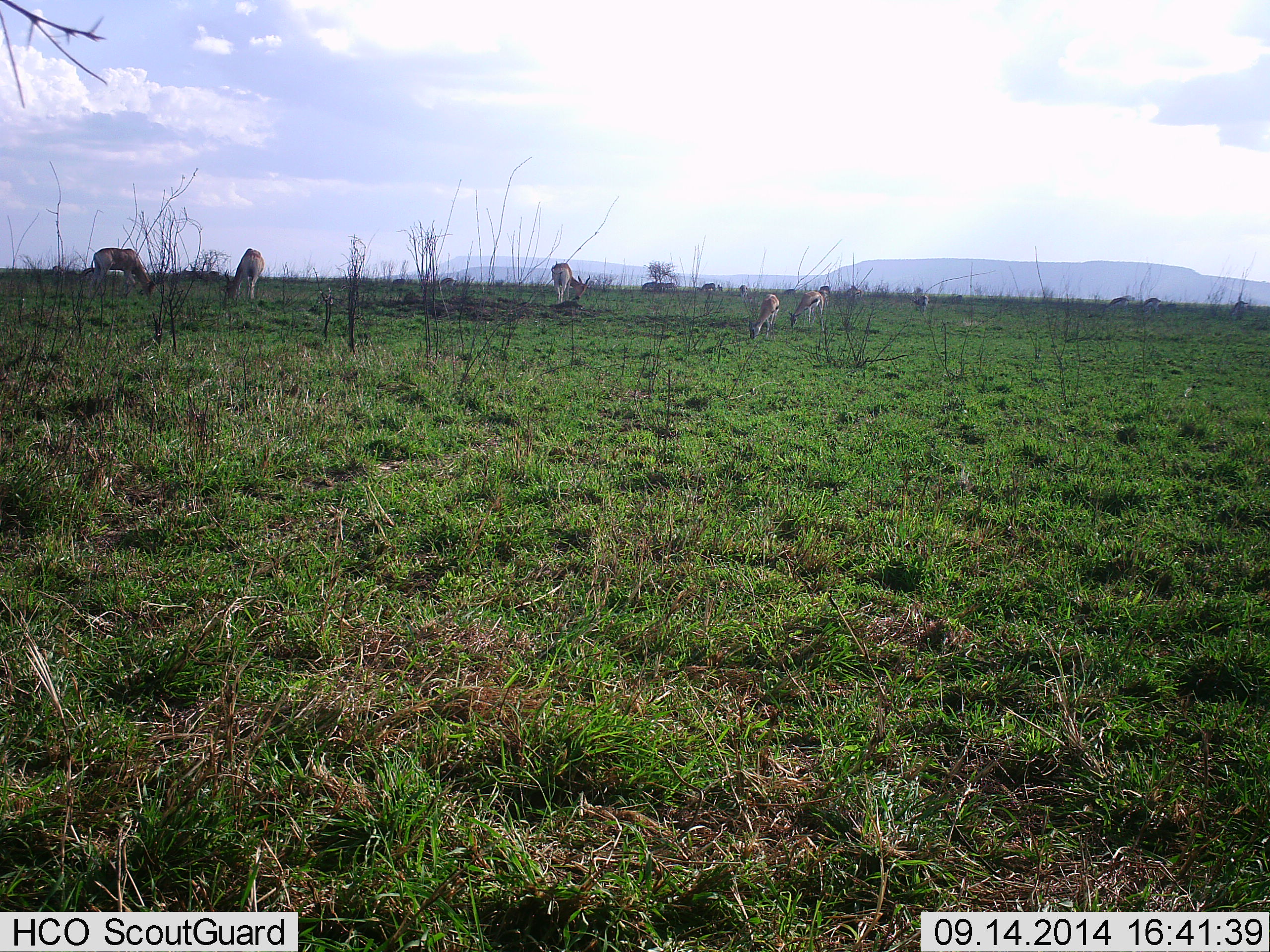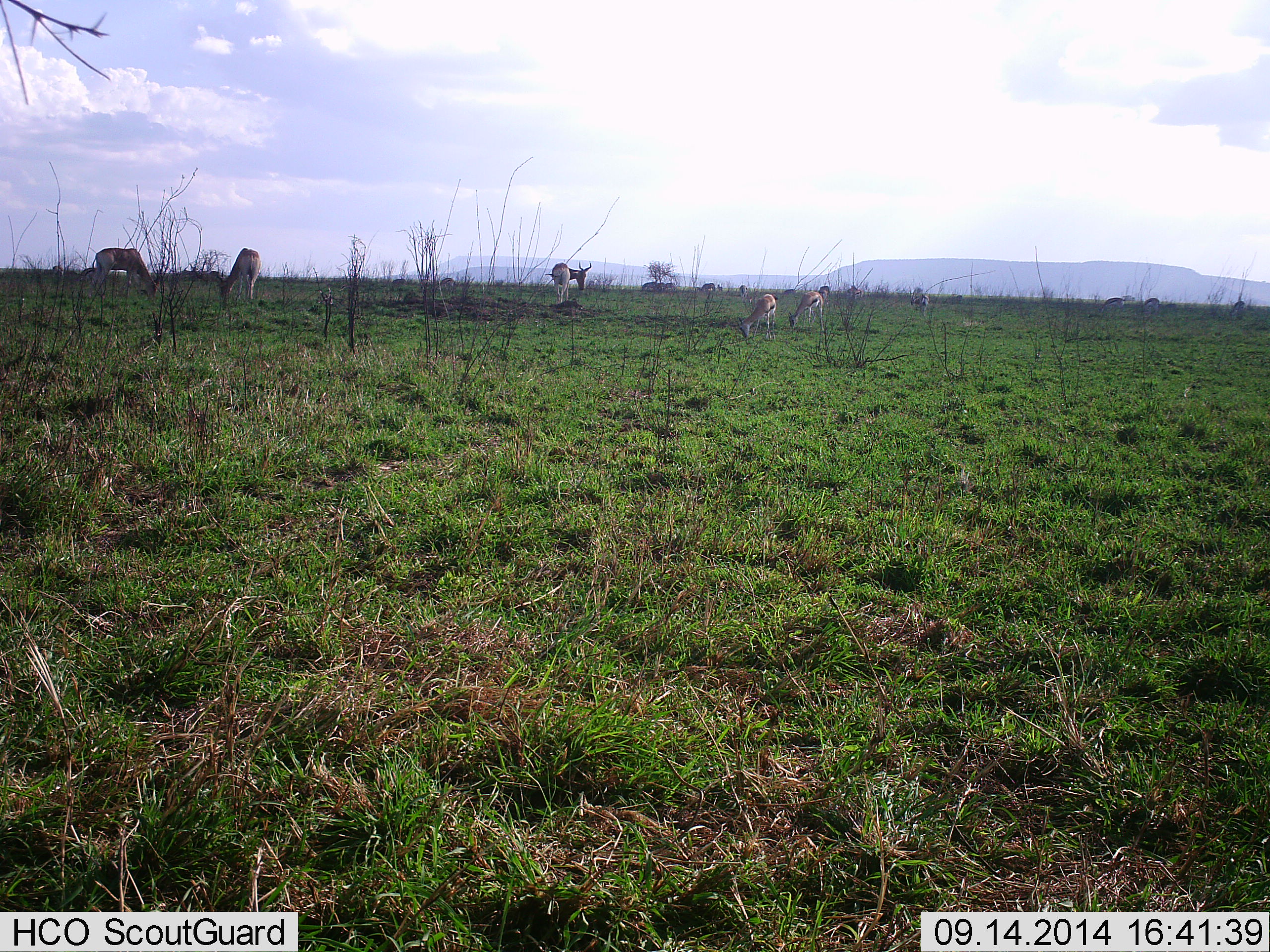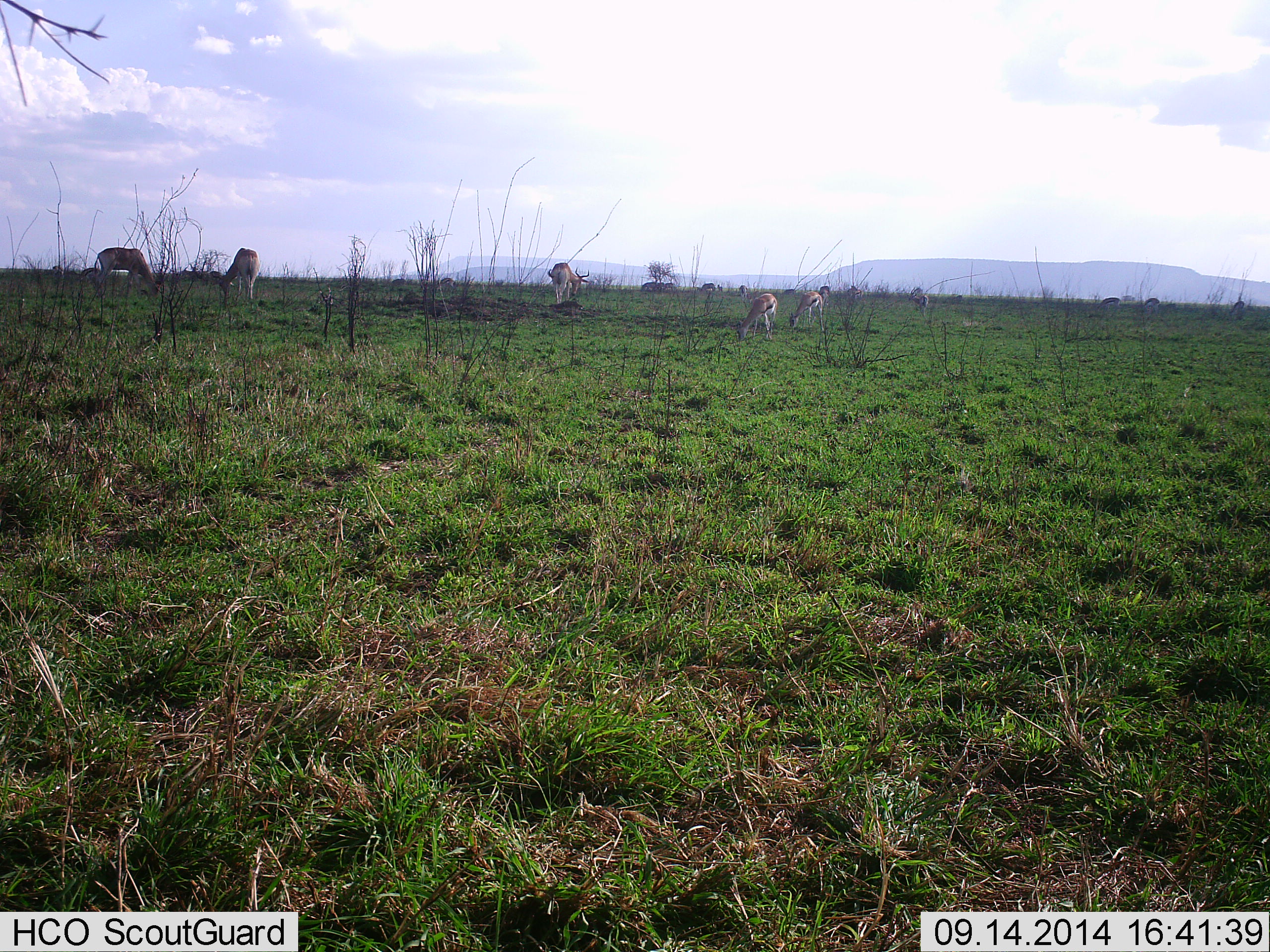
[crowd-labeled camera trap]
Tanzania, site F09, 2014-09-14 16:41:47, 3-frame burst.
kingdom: Animalia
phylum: Chordata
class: Mammalia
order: Artiodactyla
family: Bovidae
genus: Eudorcas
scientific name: Eudorcas thomsonii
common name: thomson's gazelle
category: gazellethomsons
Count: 5.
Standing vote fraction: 6%.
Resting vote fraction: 0%.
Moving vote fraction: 0%.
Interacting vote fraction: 0%.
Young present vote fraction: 6%.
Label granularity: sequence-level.